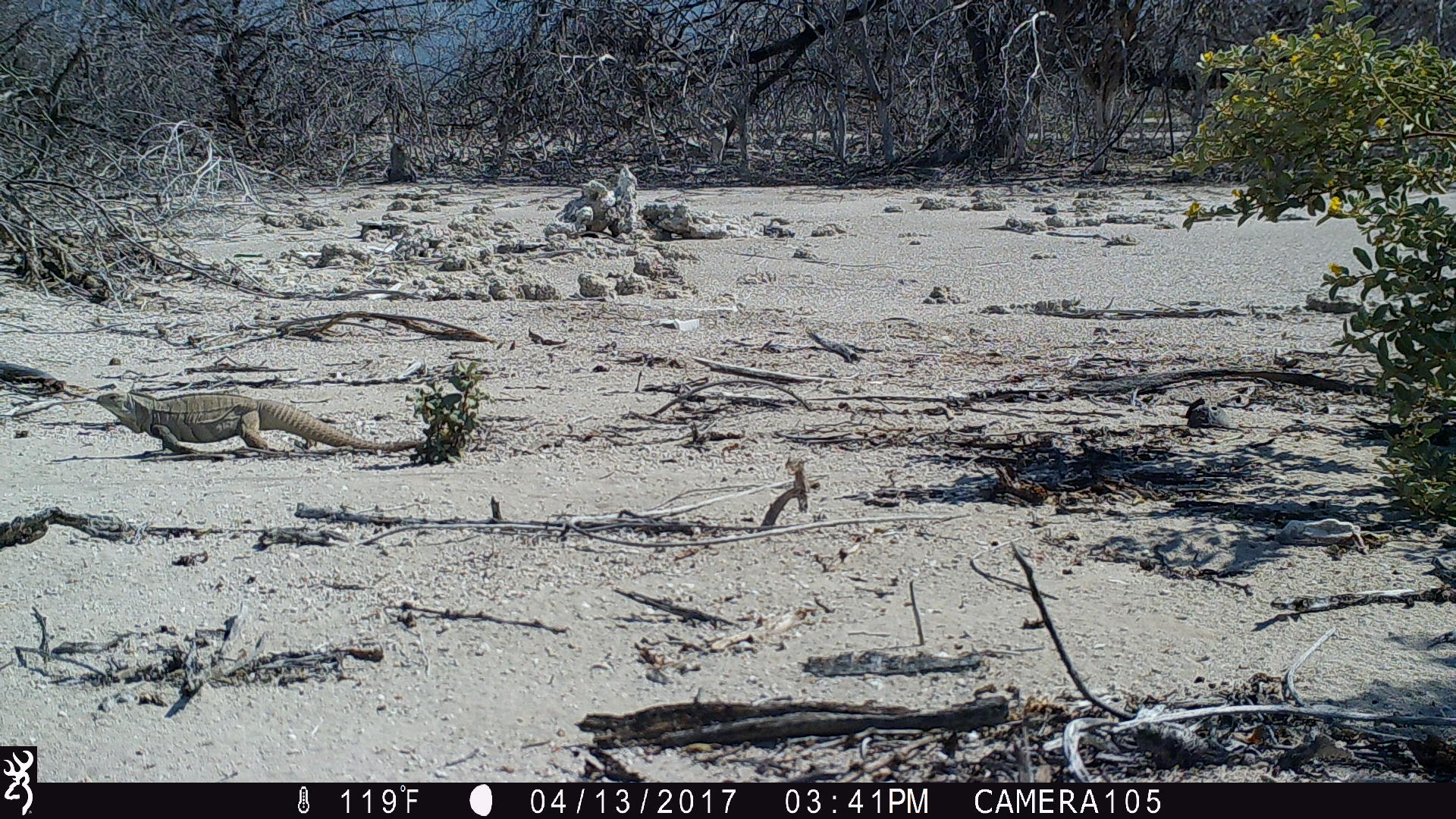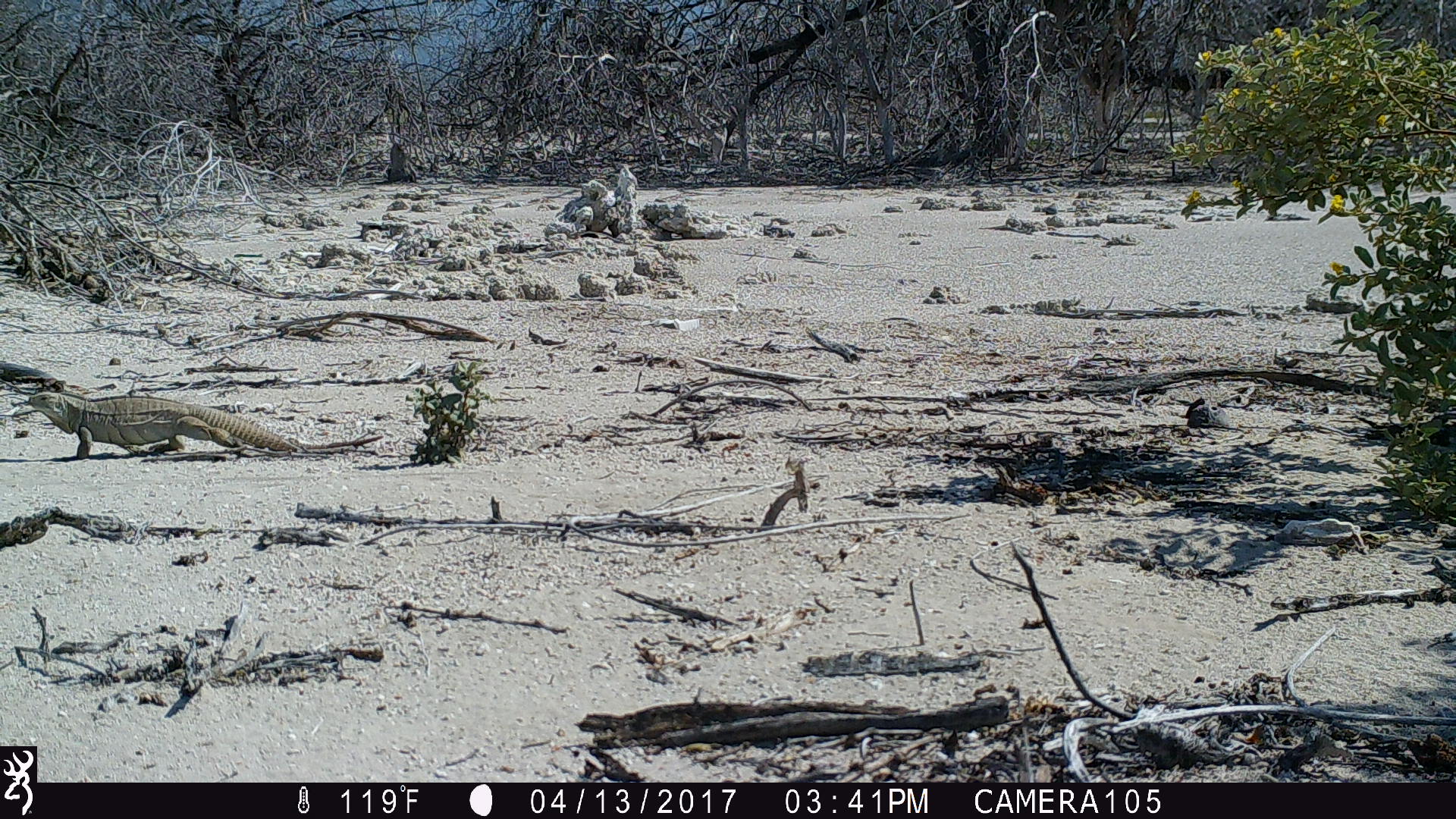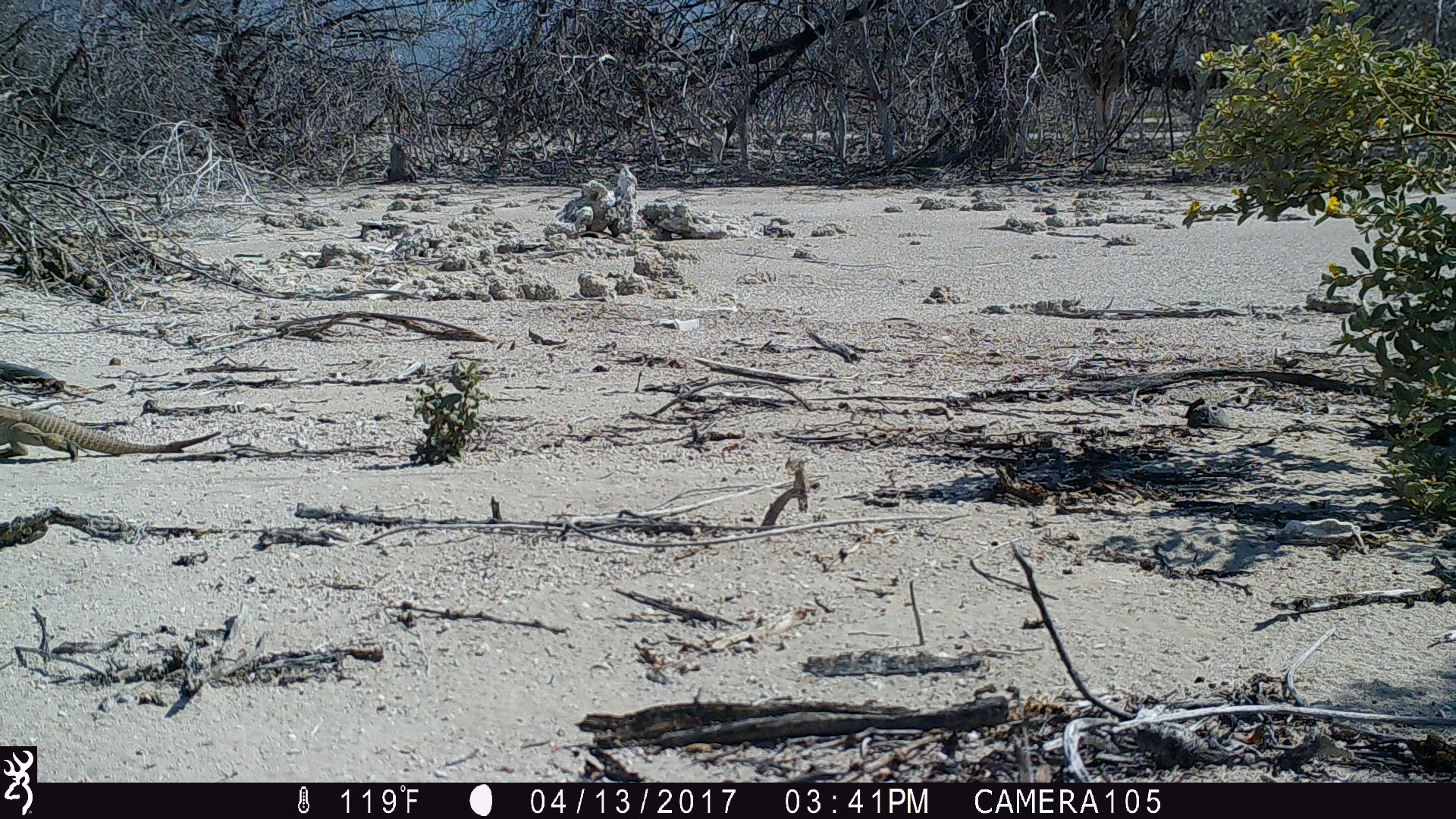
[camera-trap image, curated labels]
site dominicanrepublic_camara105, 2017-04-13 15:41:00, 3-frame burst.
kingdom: Animalia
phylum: Chordata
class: Reptilia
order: Squamata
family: Iguanidae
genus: Iguana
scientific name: Iguana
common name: typical iguanas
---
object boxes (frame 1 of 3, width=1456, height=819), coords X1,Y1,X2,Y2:
iguana: 95,384,422,464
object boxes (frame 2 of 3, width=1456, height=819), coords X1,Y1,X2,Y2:
iguana: 13,384,388,458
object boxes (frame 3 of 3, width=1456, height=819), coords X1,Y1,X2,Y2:
iguana: 0,403,221,459